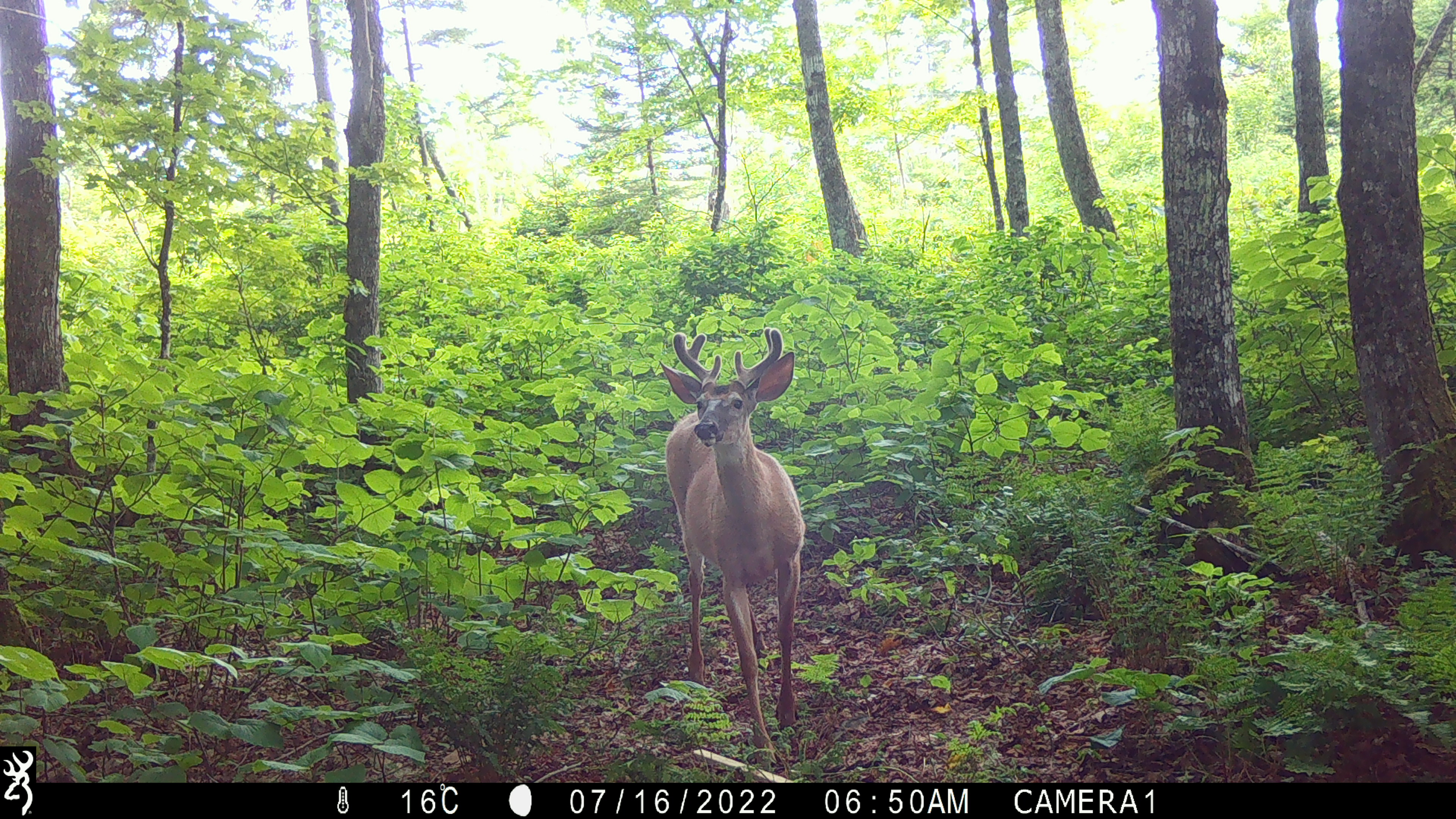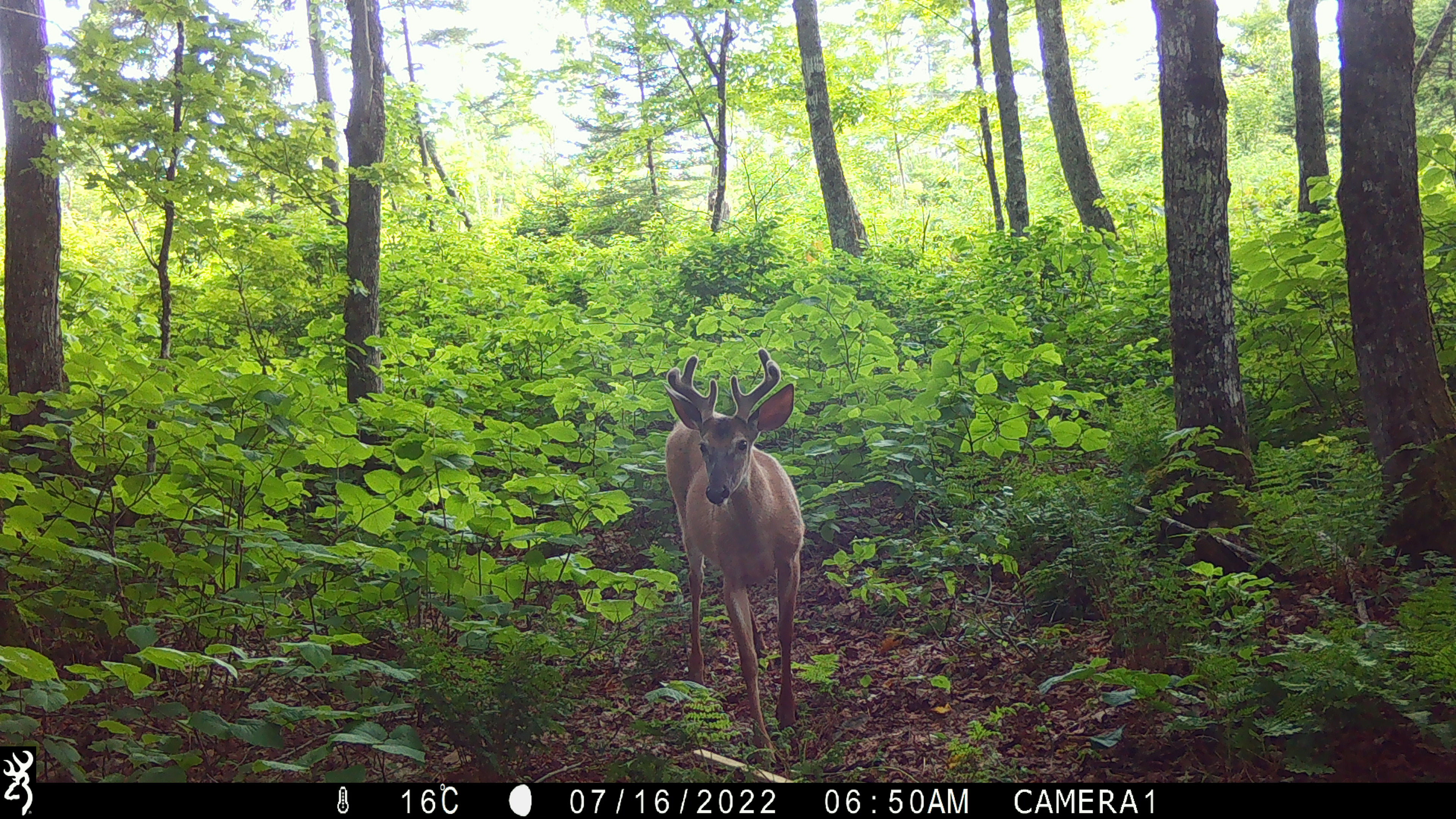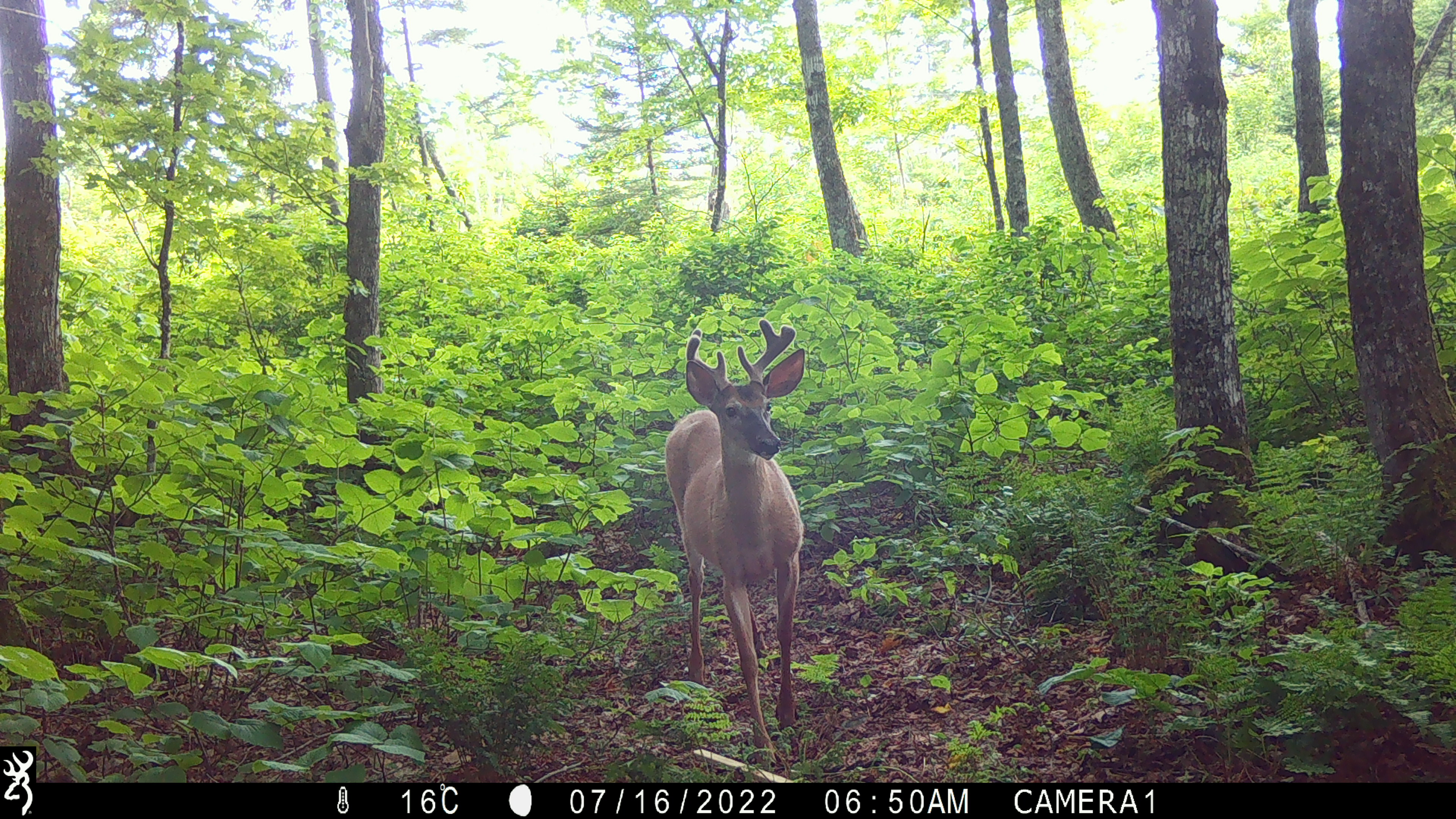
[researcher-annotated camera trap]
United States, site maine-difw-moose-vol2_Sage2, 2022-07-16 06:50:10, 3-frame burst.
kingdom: Animalia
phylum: Chordata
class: Mammalia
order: Artiodactyla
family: Cervidae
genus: Odocoileus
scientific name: Odocoileus virginianus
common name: white-tailed deer